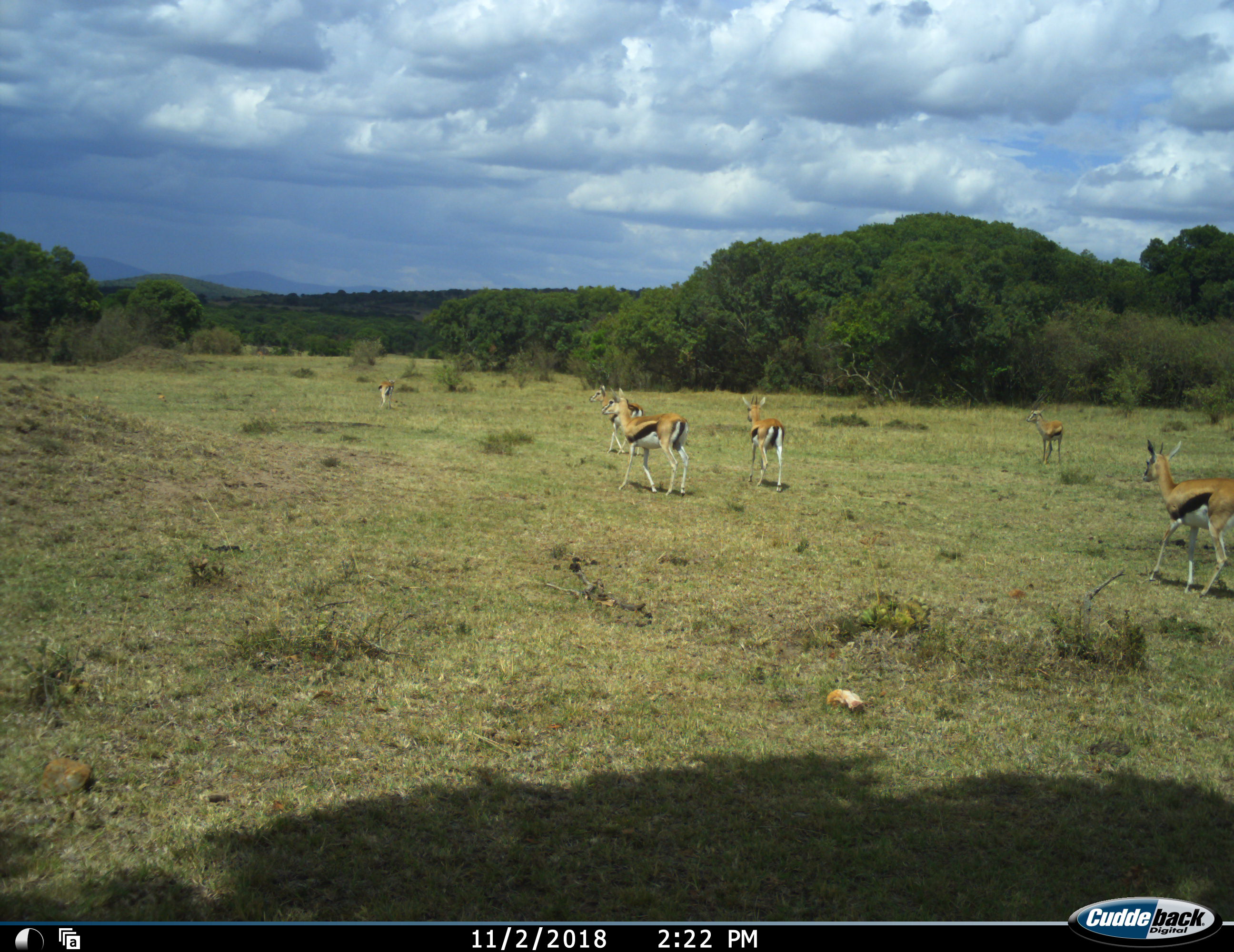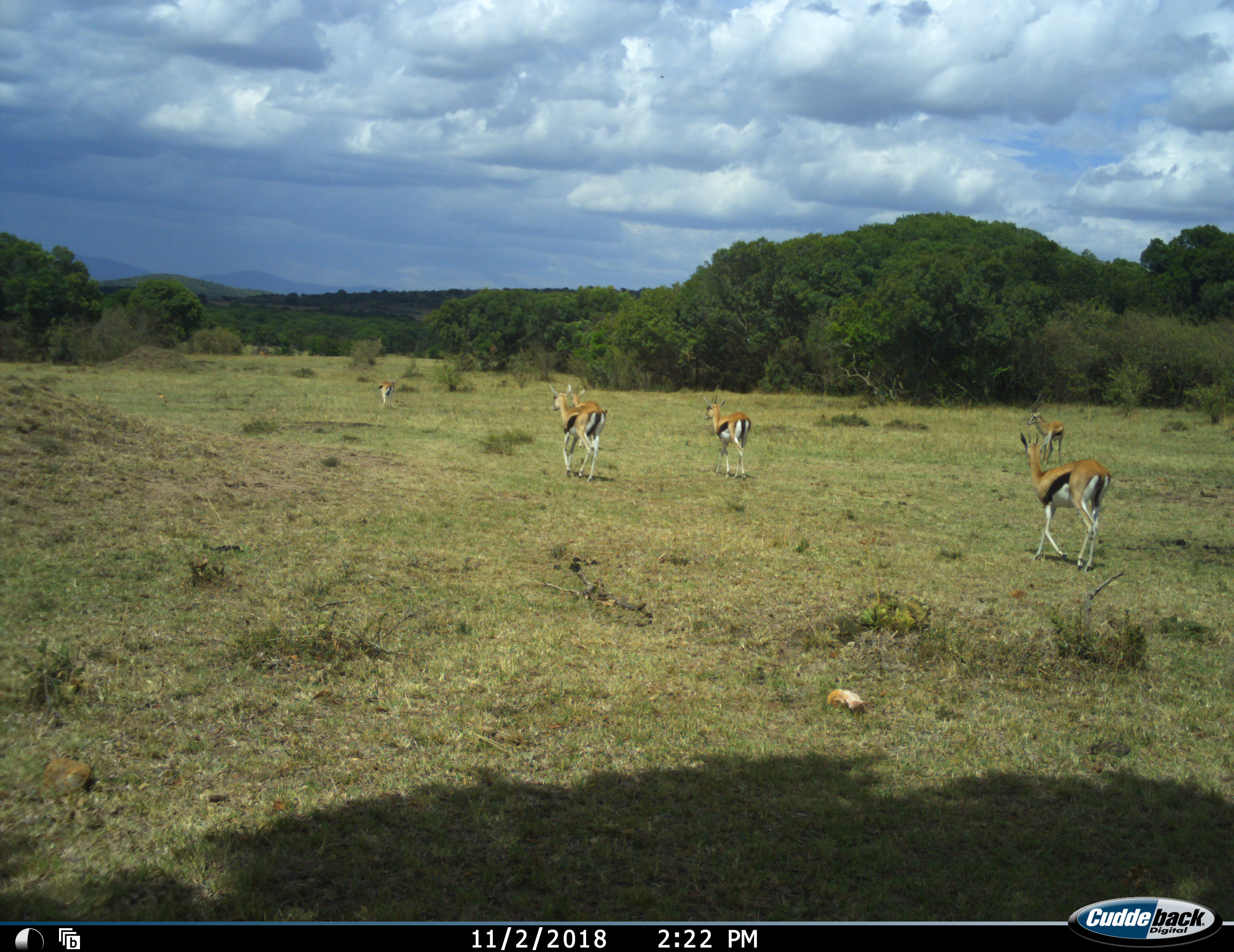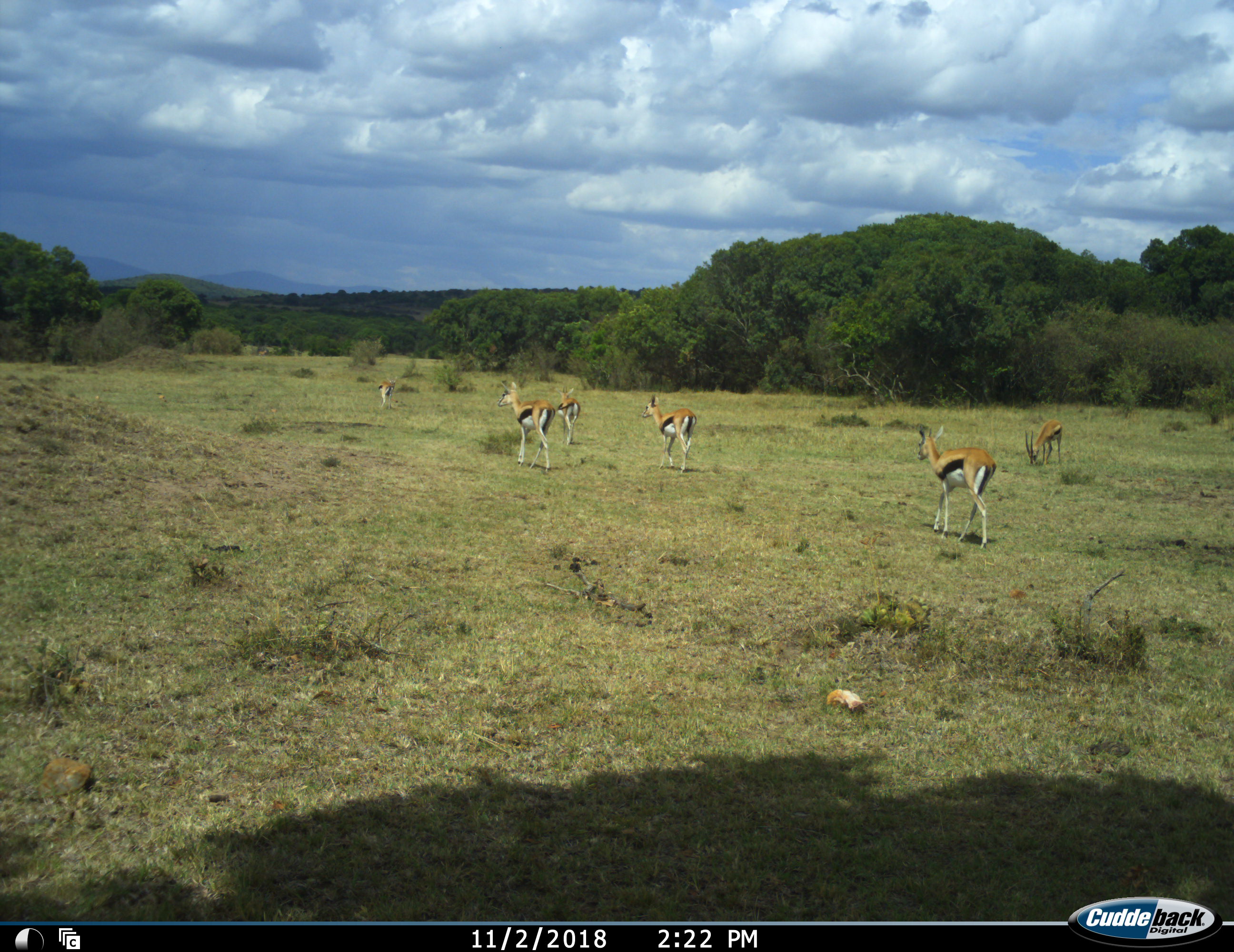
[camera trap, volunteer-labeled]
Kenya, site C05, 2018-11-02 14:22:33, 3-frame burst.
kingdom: Animalia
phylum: Chordata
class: Mammalia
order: Artiodactyla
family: Bovidae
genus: Eudorcas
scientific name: Eudorcas thomsonii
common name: thomson's gazelle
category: gazellethomsons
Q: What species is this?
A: Gazellethomsons (thomson's gazelle) (Eudorcas thomsonii).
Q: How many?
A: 6.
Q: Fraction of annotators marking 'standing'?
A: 33%.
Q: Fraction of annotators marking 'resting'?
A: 0%.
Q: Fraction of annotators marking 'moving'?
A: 100%.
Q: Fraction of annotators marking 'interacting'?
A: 0%.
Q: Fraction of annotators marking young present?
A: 11%.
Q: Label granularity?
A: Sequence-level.